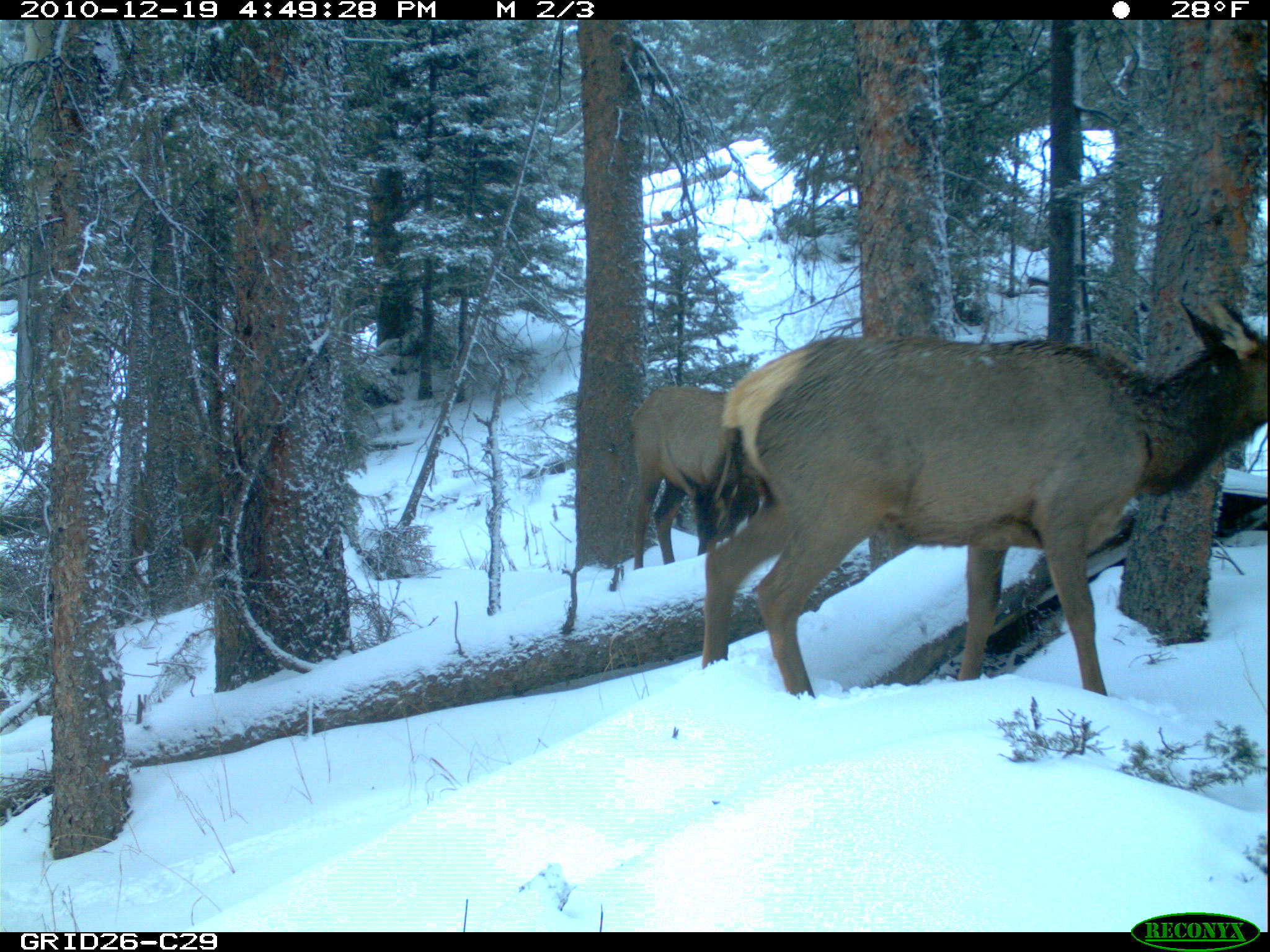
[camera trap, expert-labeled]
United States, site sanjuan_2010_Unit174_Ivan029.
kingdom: Animalia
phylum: Chordata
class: Mammalia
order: Artiodactyla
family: Cervidae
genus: Cervus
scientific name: Cervus elaphus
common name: red deer